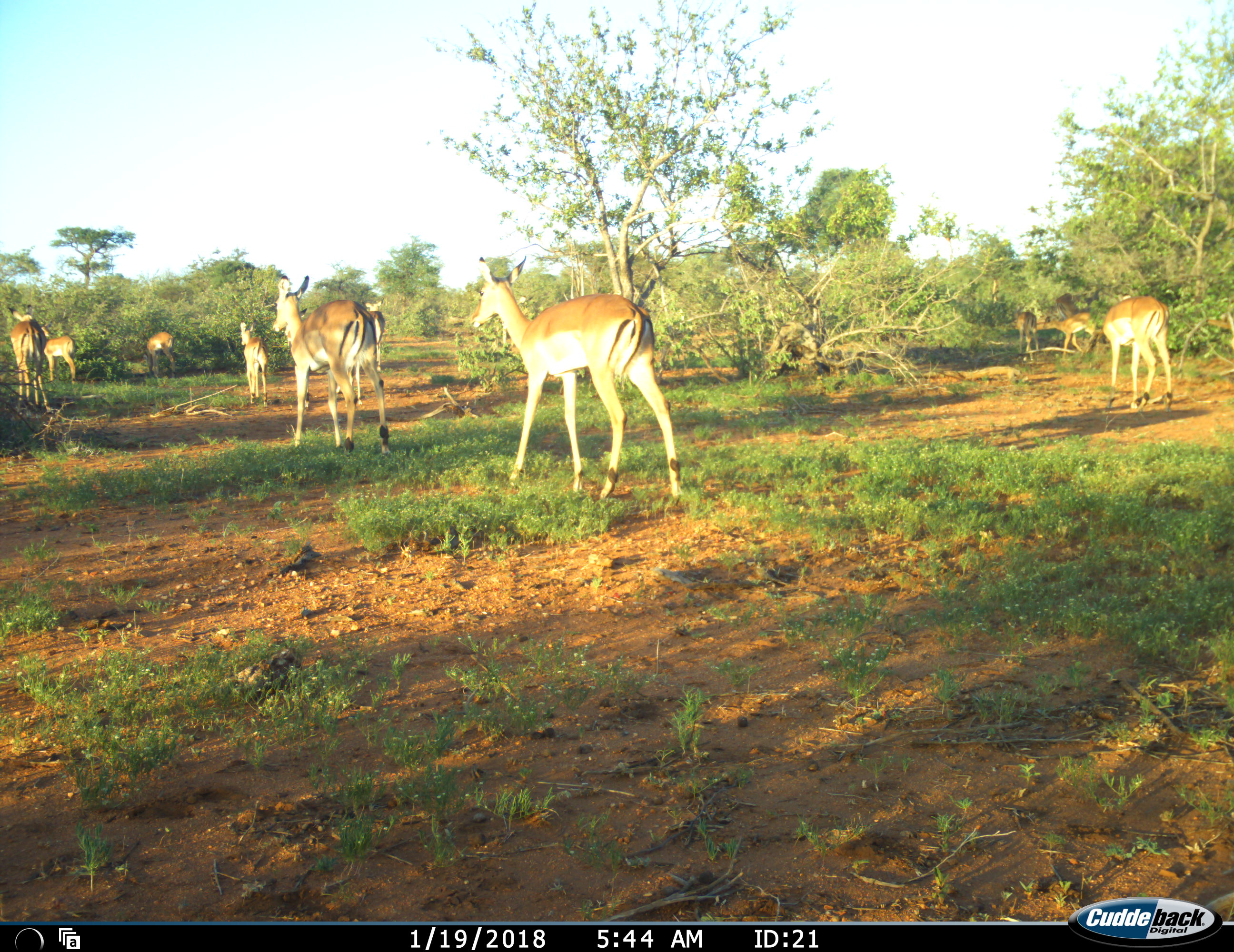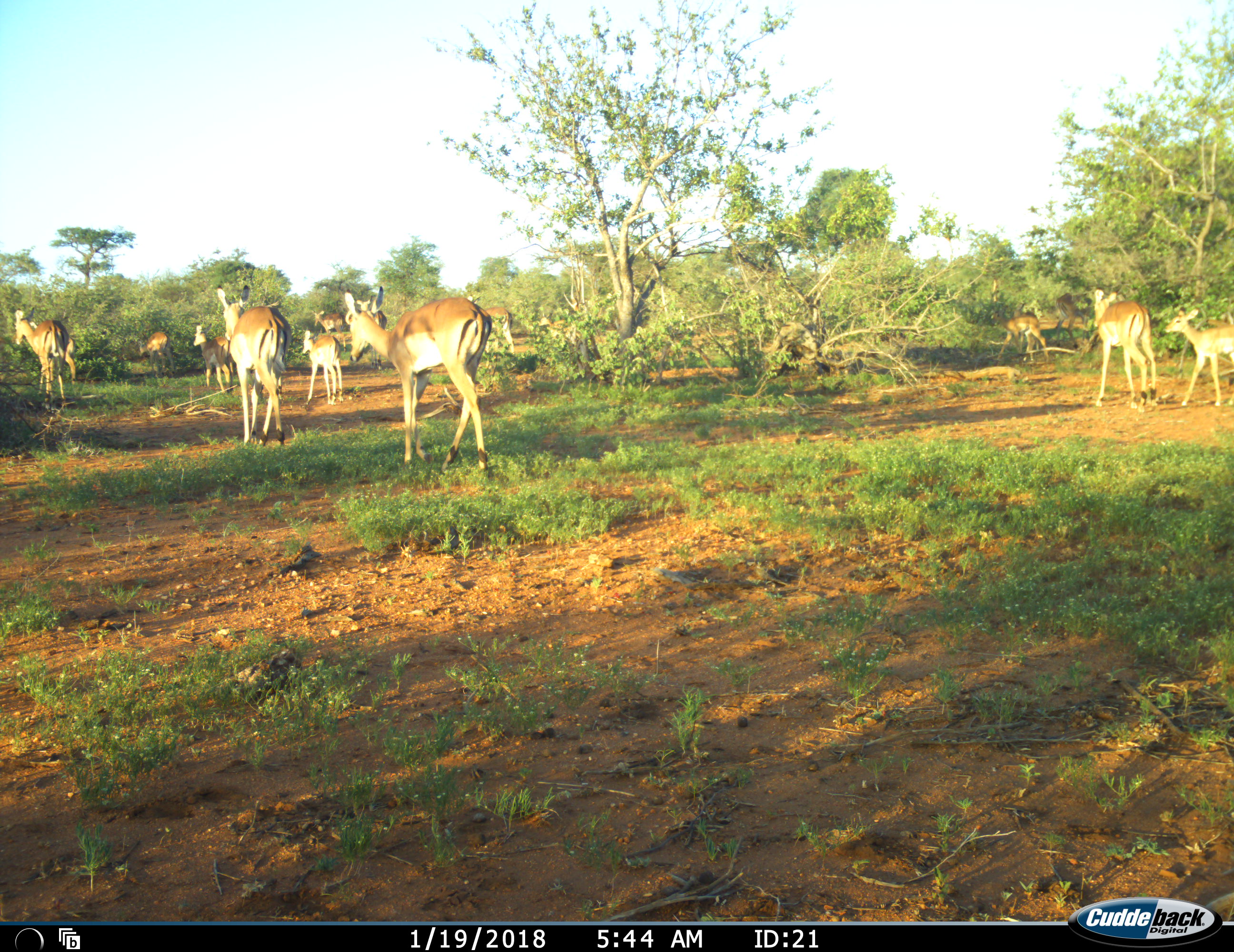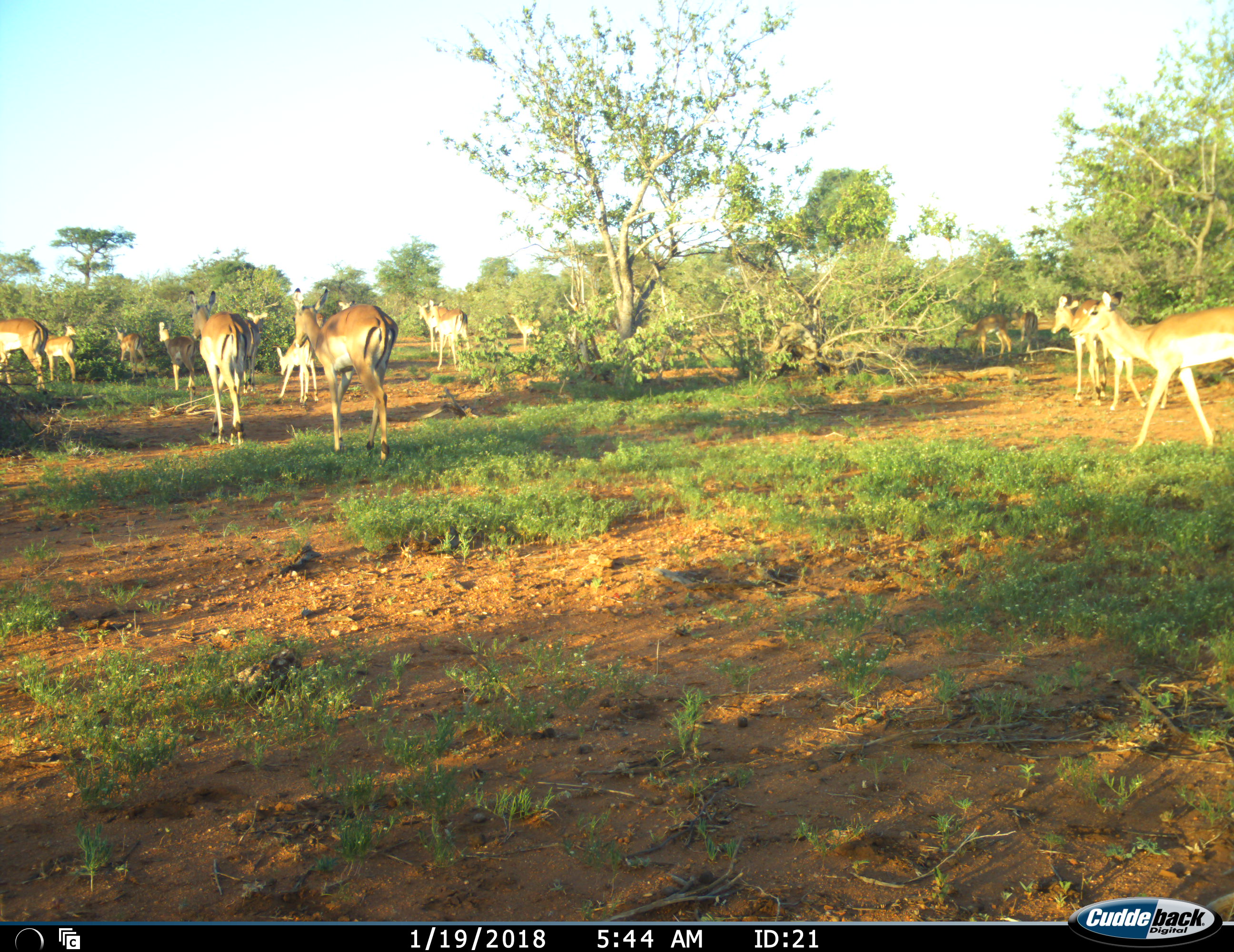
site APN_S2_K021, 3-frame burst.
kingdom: Animalia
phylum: Chordata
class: Mammalia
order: Artiodactyla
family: Bovidae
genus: Aepyceros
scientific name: Aepyceros melampus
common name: impala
Impala (Aepyceros melampus), count 11-50. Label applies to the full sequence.